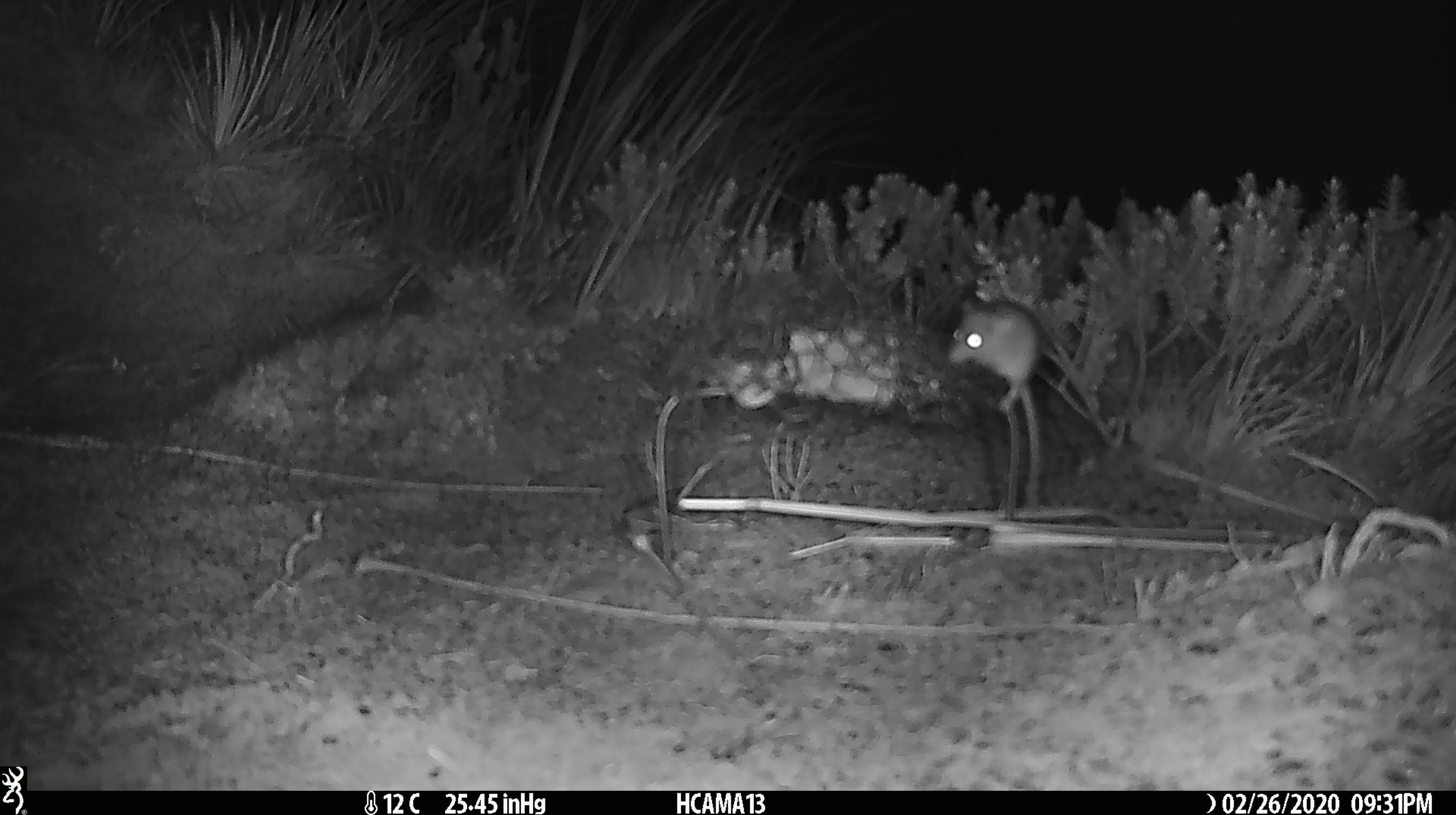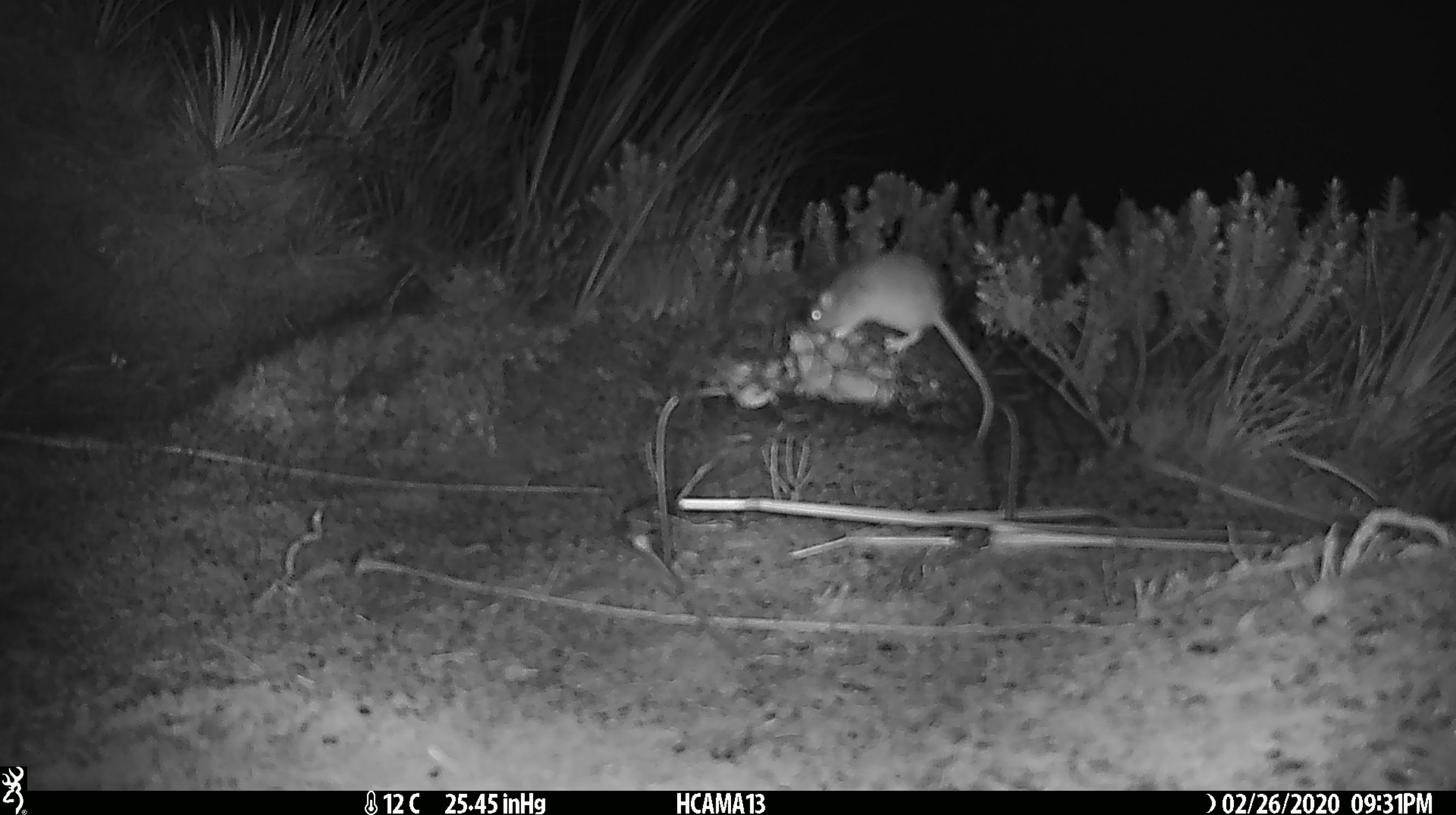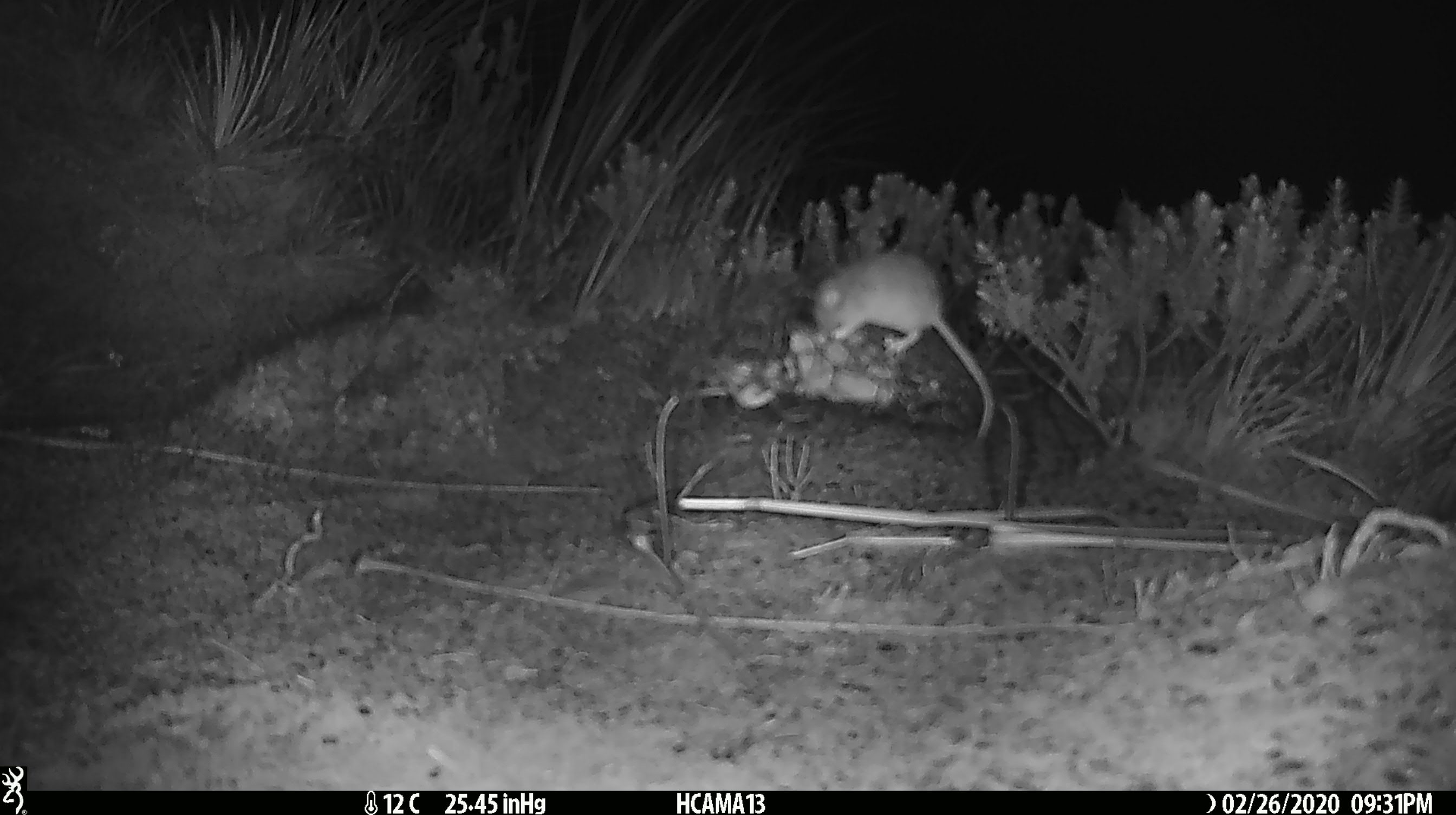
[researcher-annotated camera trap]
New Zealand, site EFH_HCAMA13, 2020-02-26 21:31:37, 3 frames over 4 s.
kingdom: Animalia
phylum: Chordata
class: Mammalia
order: Rodentia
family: Muridae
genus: Mus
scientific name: Mus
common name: mouse